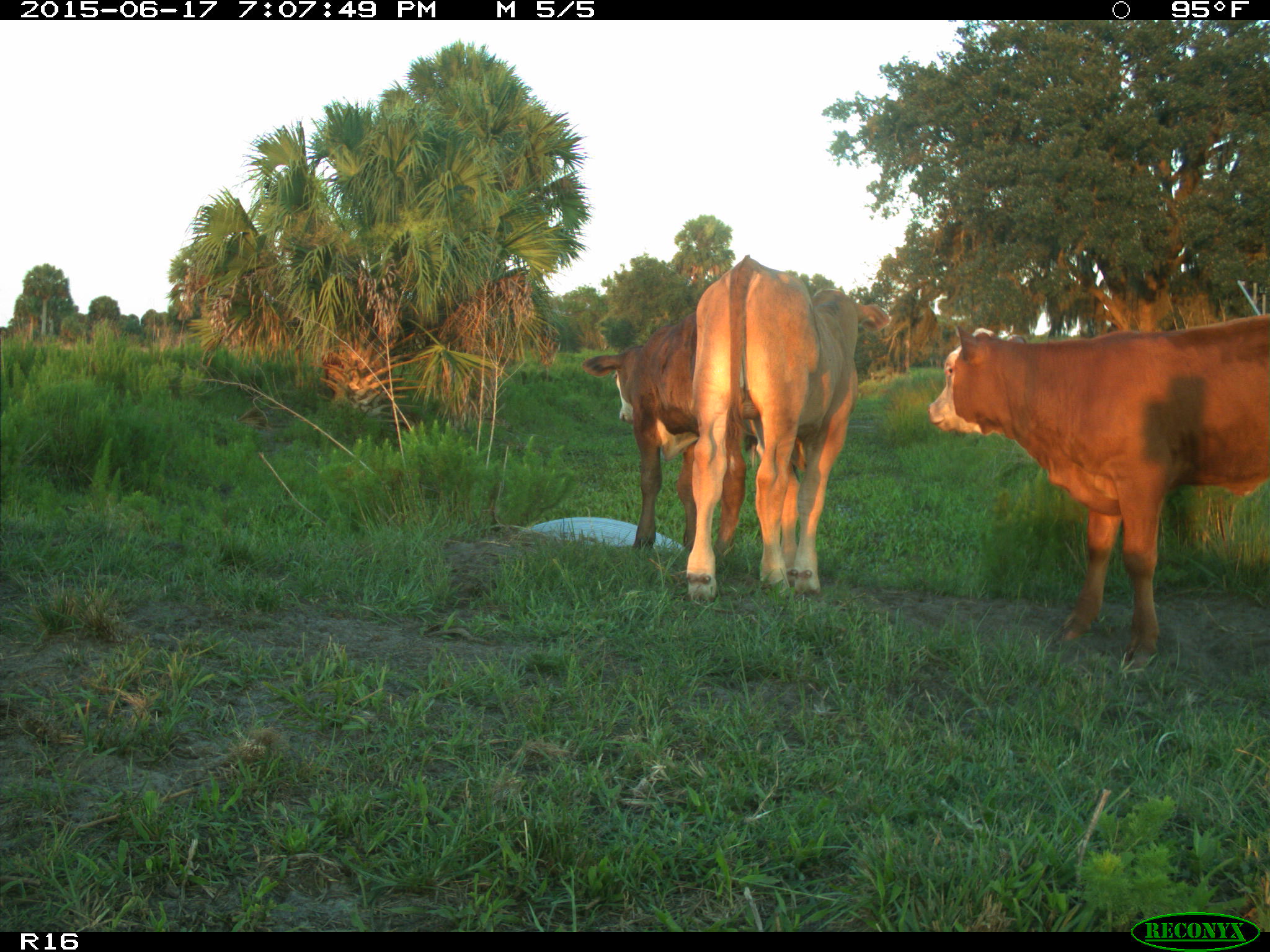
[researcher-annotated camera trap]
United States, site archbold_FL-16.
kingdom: Animalia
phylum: Chordata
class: Mammalia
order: Artiodactyla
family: Bovidae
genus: Bos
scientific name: Bos taurus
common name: domestic cow